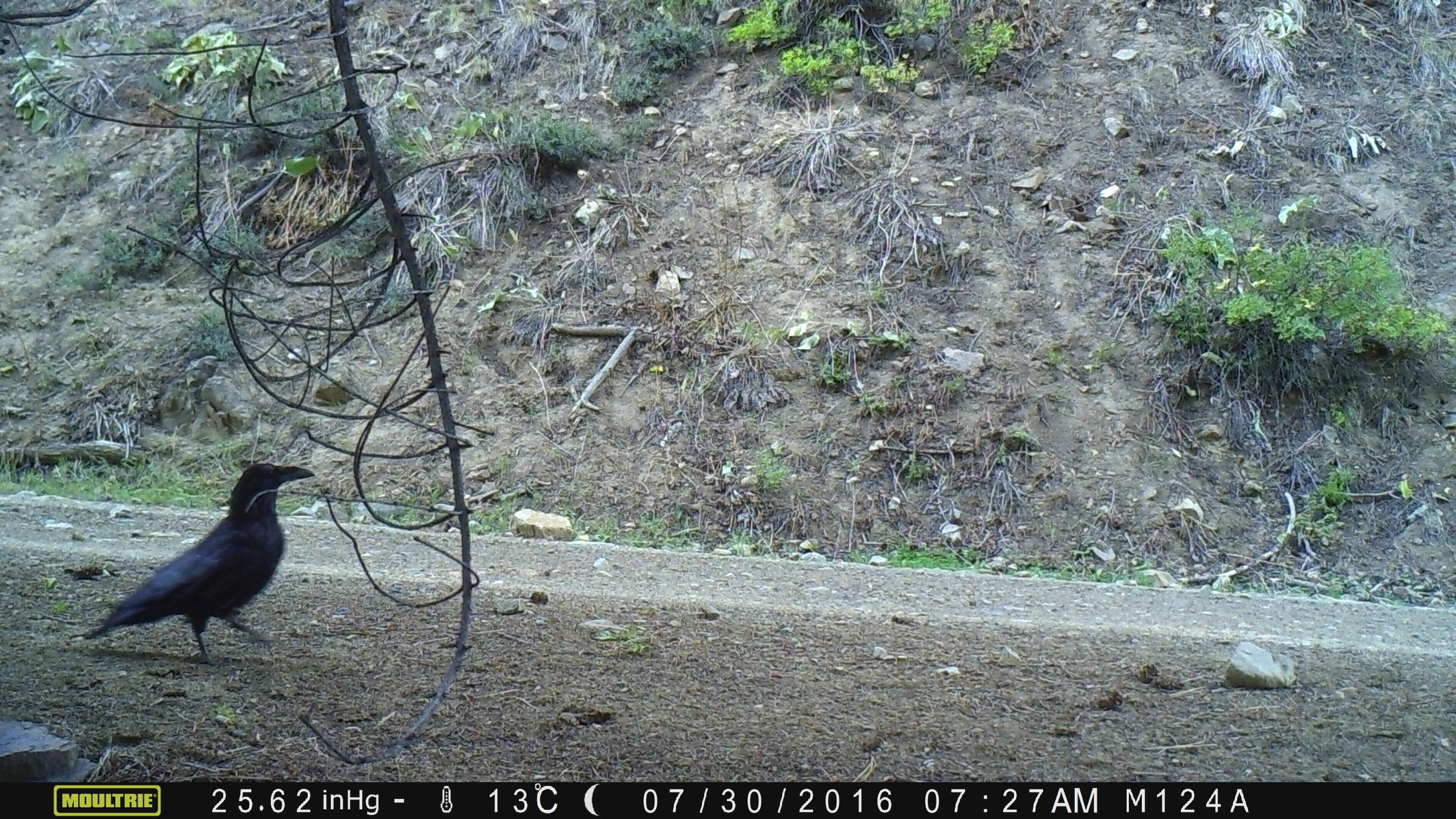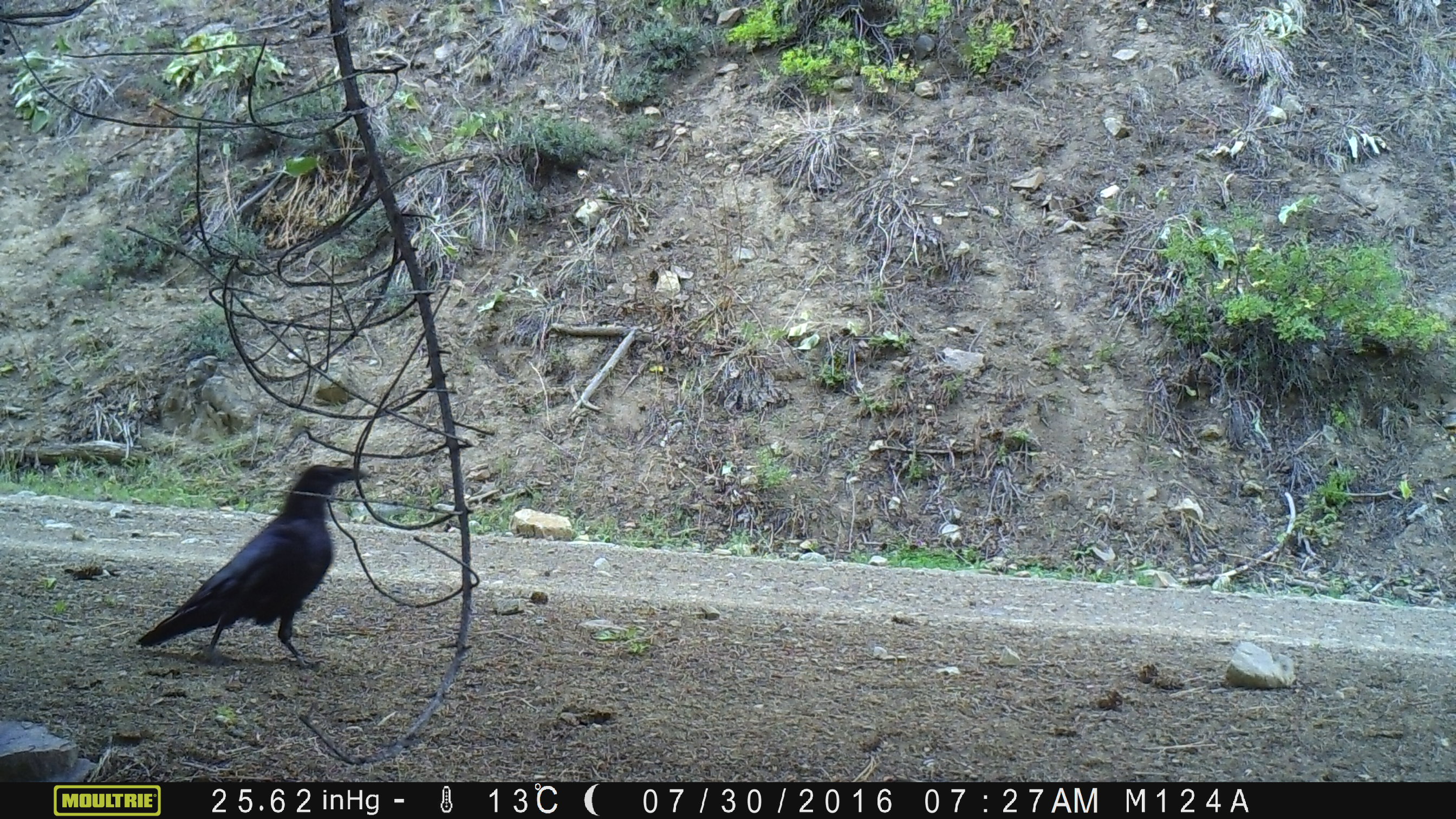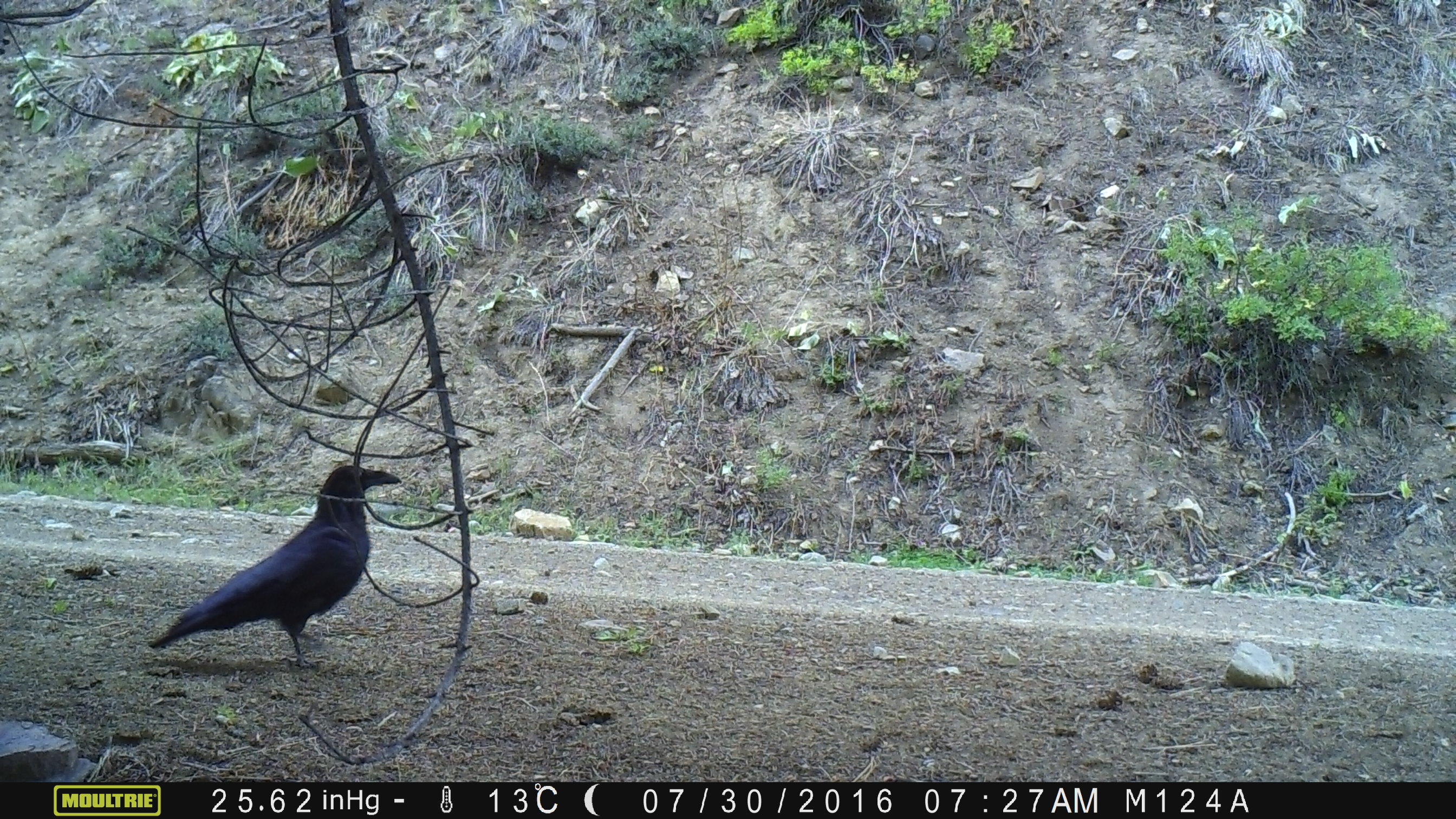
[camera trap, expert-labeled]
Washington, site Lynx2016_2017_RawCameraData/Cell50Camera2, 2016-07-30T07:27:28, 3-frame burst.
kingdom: Animalia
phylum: Chordata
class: Aves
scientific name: Aves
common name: birds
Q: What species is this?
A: Aves (birds).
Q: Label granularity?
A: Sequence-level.